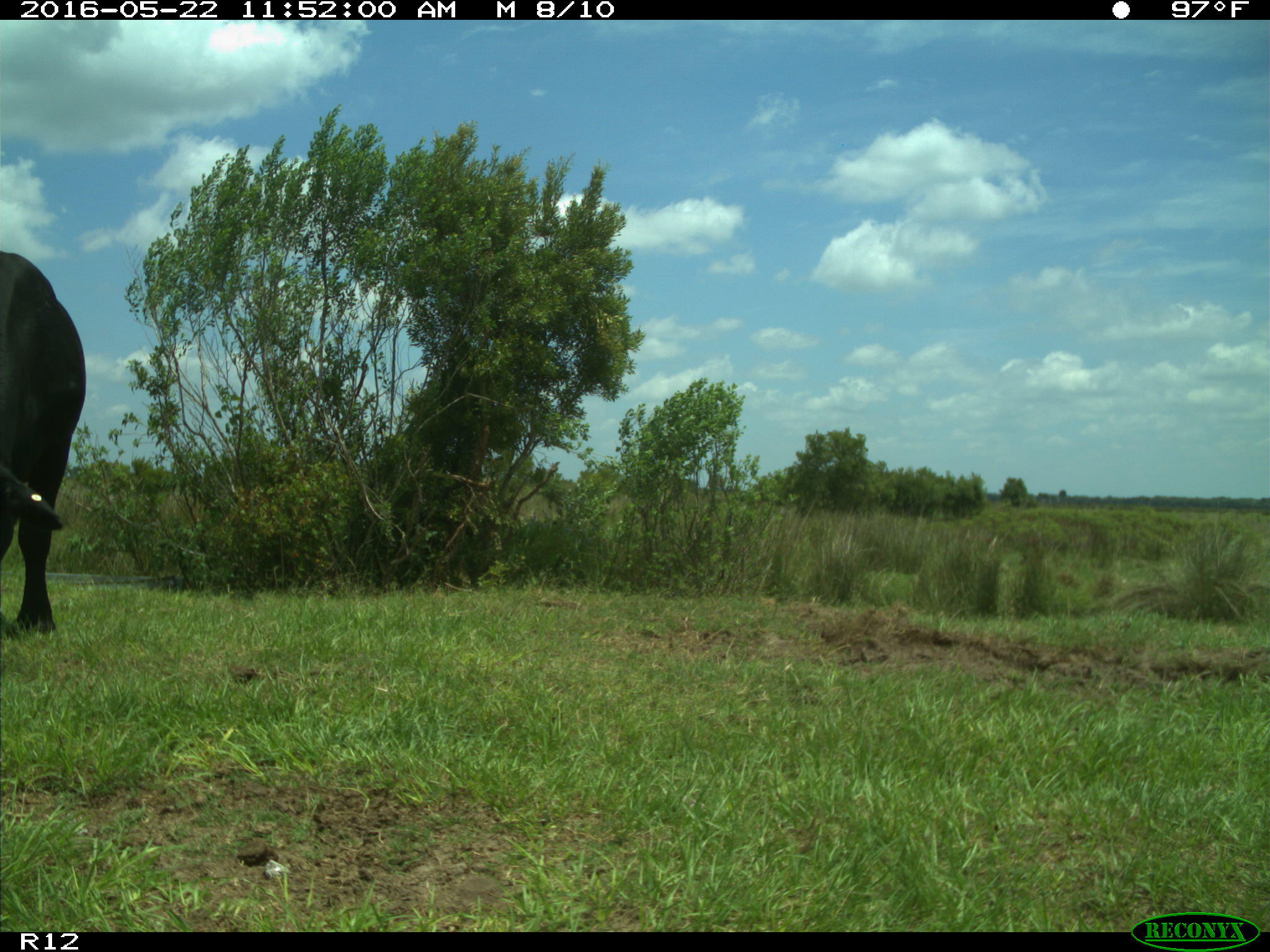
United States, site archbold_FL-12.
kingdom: Animalia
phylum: Chordata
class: Mammalia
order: Artiodactyla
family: Bovidae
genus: Bos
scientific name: Bos taurus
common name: domestic cow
Bos taurus (domestic cow).